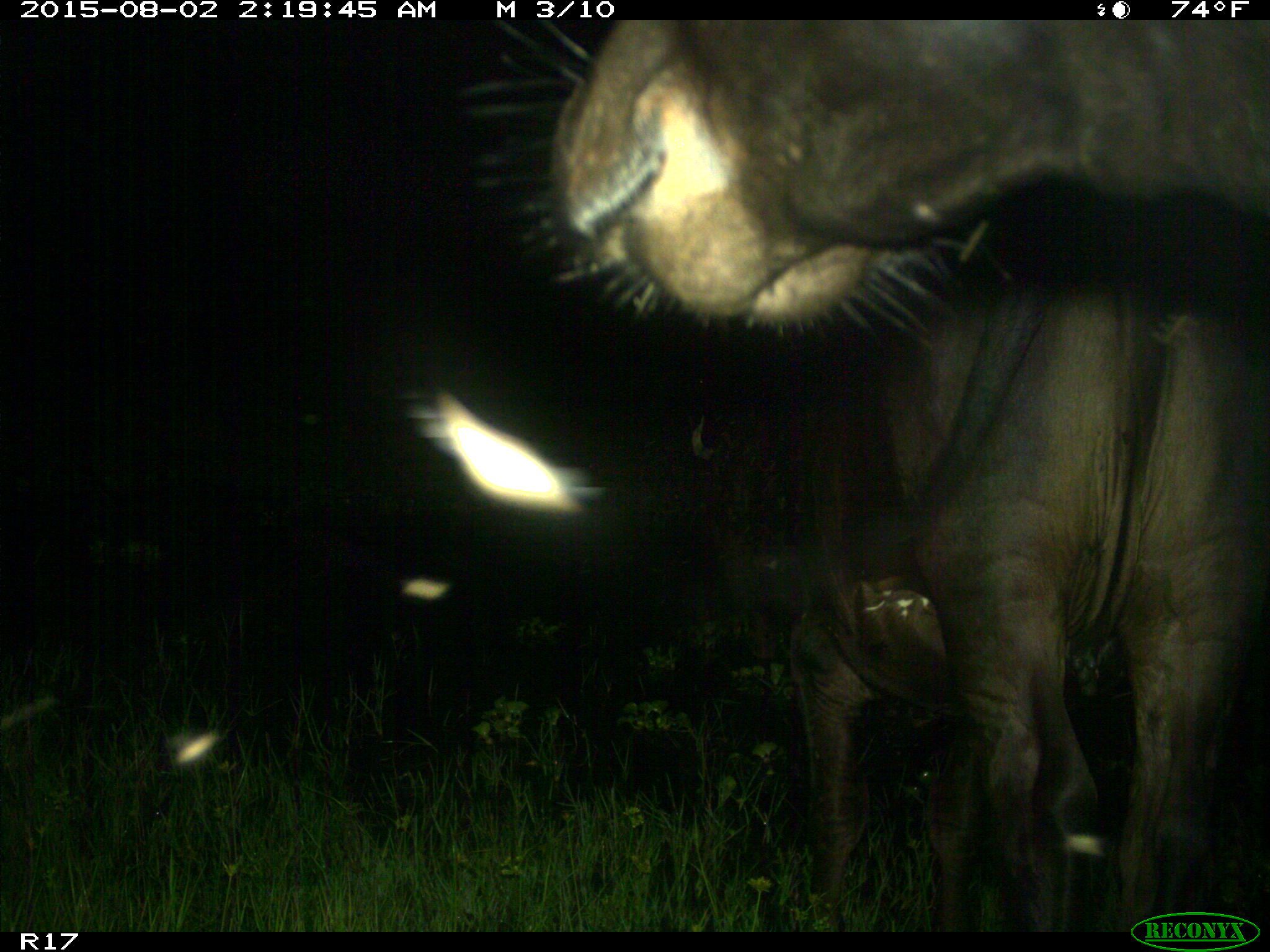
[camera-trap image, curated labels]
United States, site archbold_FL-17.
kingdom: Animalia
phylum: Chordata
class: Mammalia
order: Artiodactyla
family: Bovidae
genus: Bos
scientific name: Bos taurus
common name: domestic cow